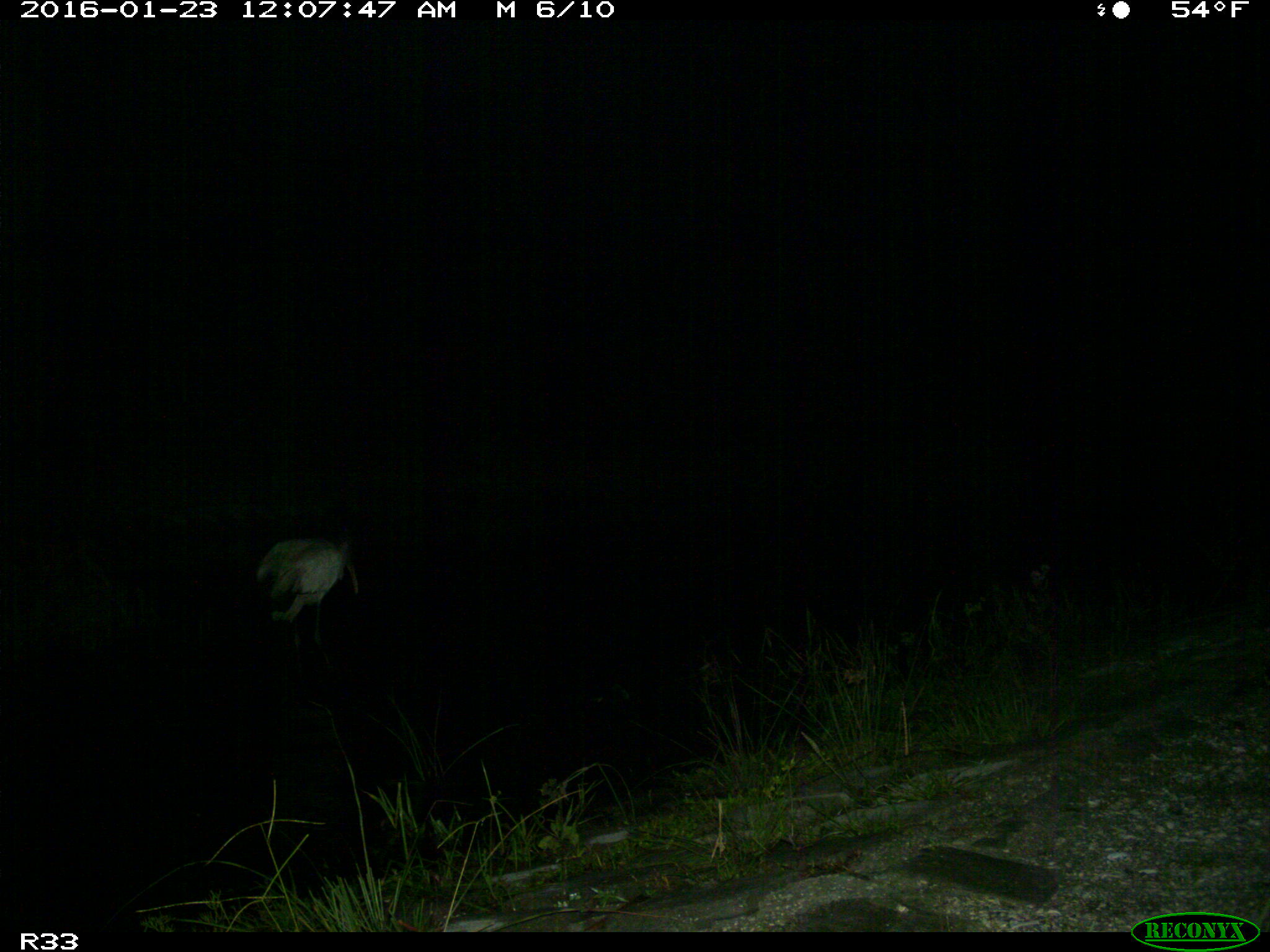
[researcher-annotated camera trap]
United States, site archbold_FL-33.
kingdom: Animalia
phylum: Chordata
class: Aves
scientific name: Aves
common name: birds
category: unidentified bird